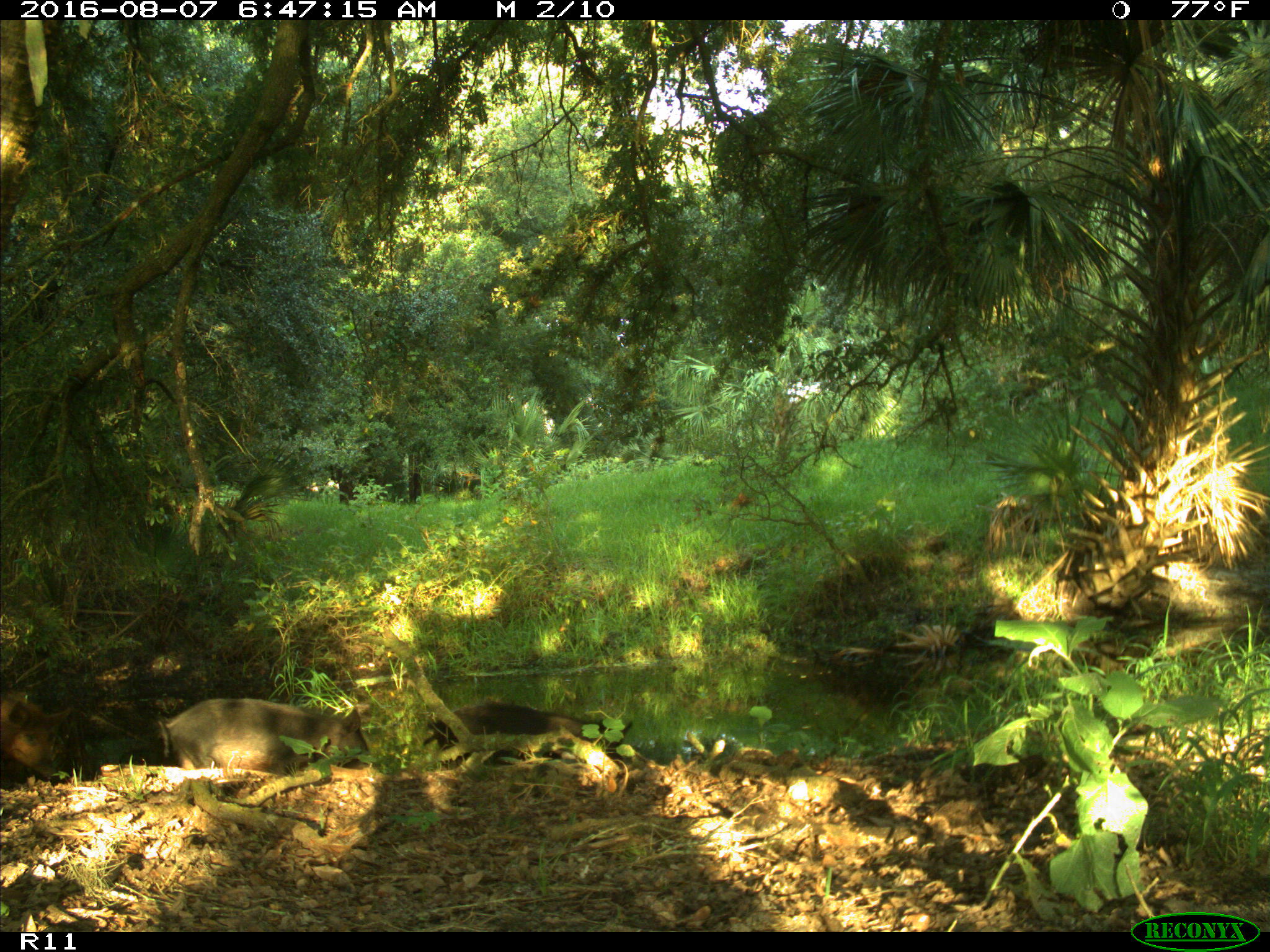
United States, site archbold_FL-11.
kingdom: Animalia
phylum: Chordata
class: Mammalia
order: Artiodactyla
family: Suidae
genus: Sus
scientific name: Sus scrofa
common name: wild boar